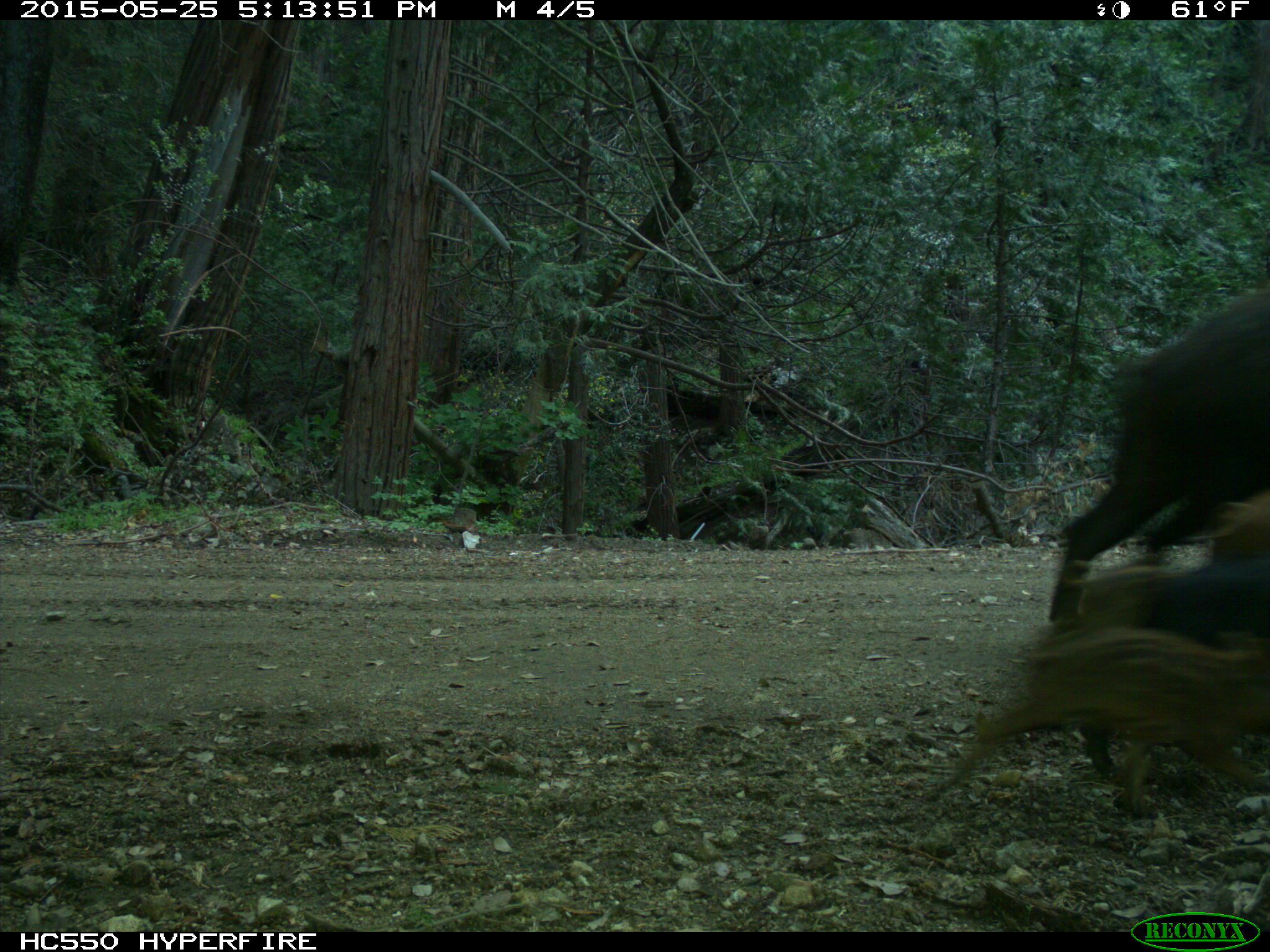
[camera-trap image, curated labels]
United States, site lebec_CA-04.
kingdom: Animalia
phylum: Chordata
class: Mammalia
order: Artiodactyla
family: Suidae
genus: Sus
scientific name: Sus scrofa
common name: wild boar